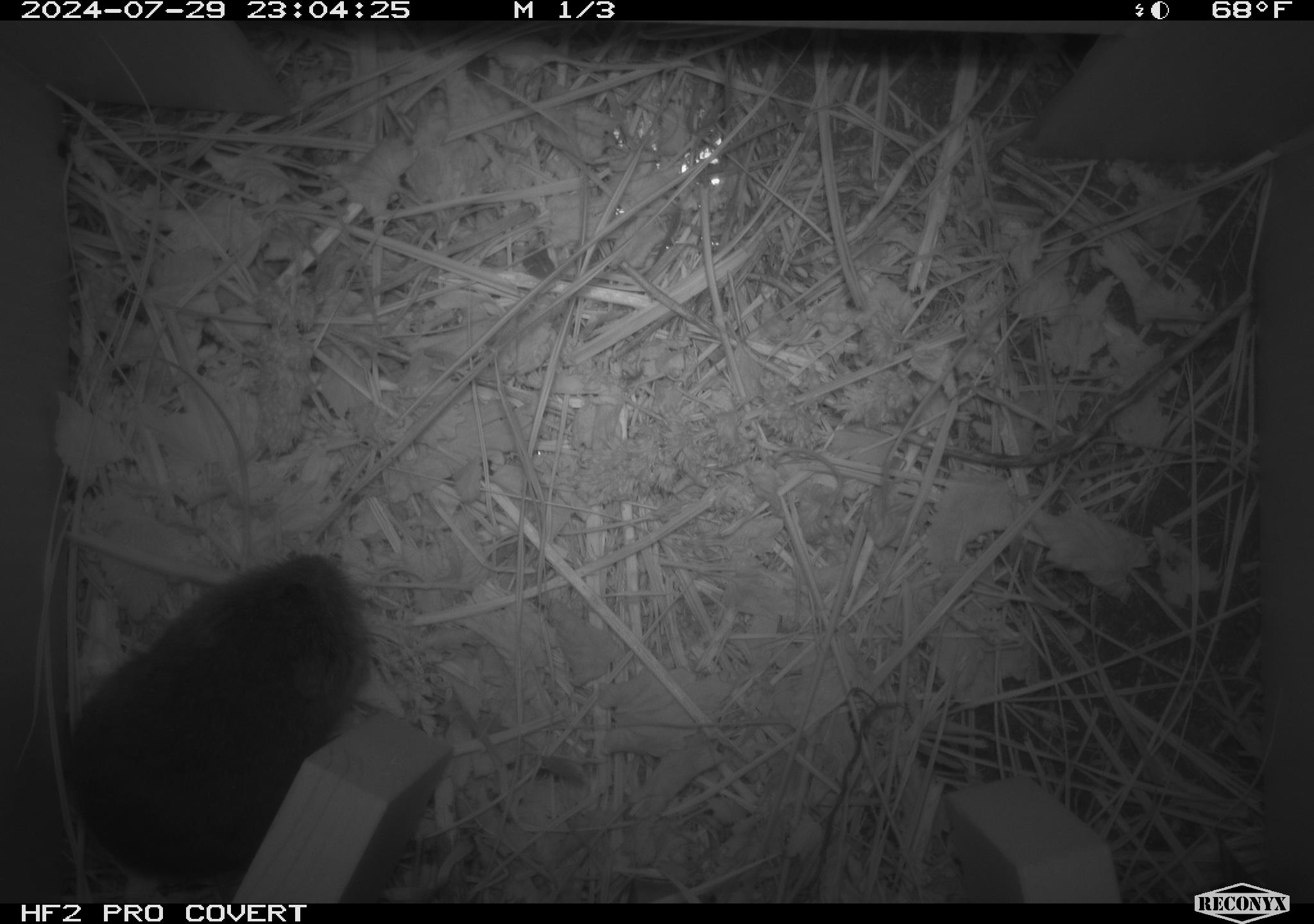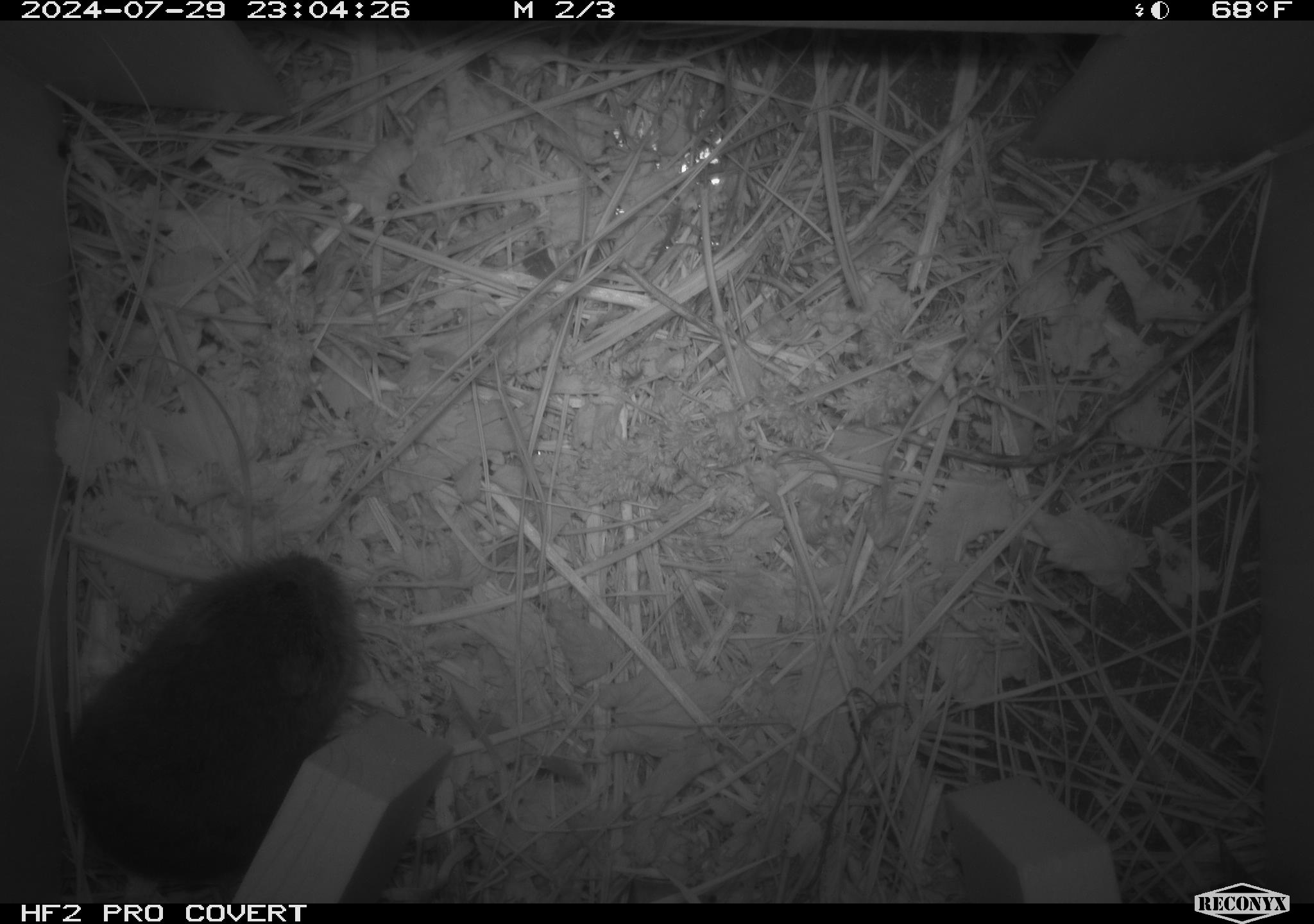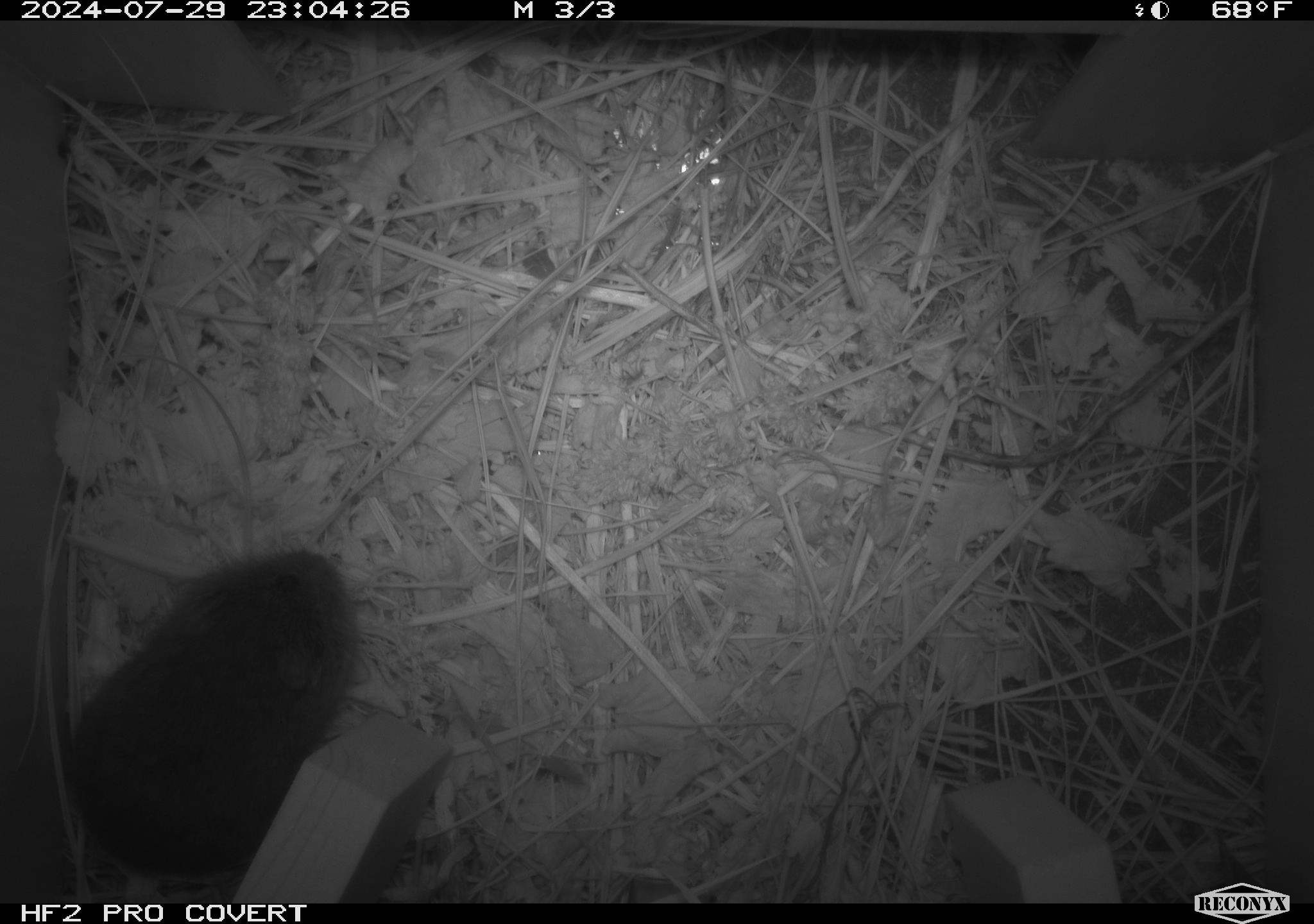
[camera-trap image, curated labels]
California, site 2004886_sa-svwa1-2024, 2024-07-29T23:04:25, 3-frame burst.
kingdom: Animalia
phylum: Chordata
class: Mammalia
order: Rodentia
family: Cricetidae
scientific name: Arvicolinae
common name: voles, lemmings, and muskrats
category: arvicolinae subfamily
Arvicolinae subfamily (voles, lemmings, and muskrats) (Arvicolinae).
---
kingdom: Animalia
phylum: Arthropoda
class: Malacostraca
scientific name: Malacostraca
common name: amphipods, crabs, isopods, krill, lobsters and shrimps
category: malacostracan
Malacostracan (amphipods, crabs, isopods, krill, lobsters and shrimps) (Malacostraca).